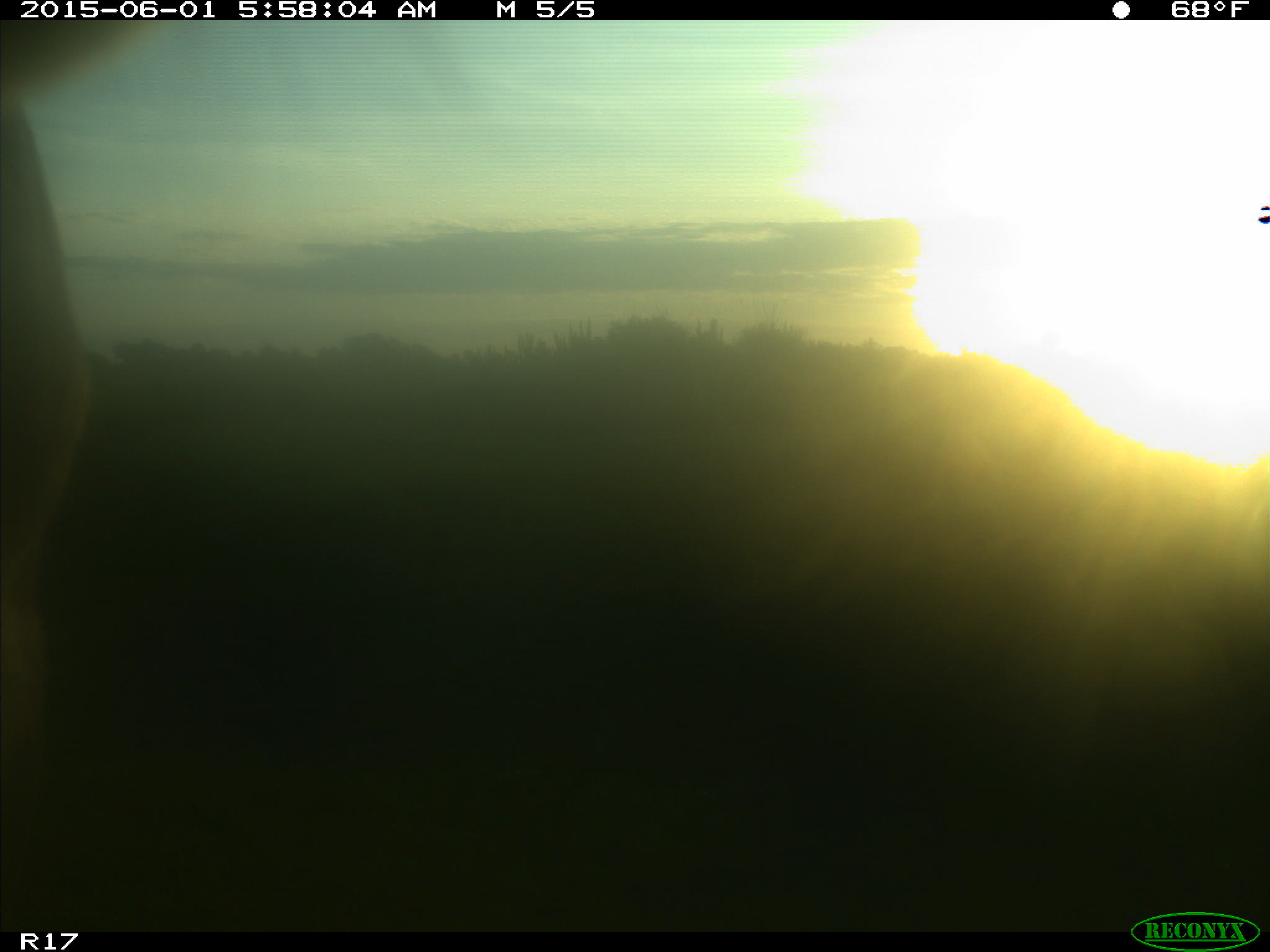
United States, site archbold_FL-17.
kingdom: Animalia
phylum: Chordata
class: Mammalia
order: Artiodactyla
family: Bovidae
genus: Bos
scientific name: Bos taurus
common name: domestic cow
Bos taurus (domestic cow).